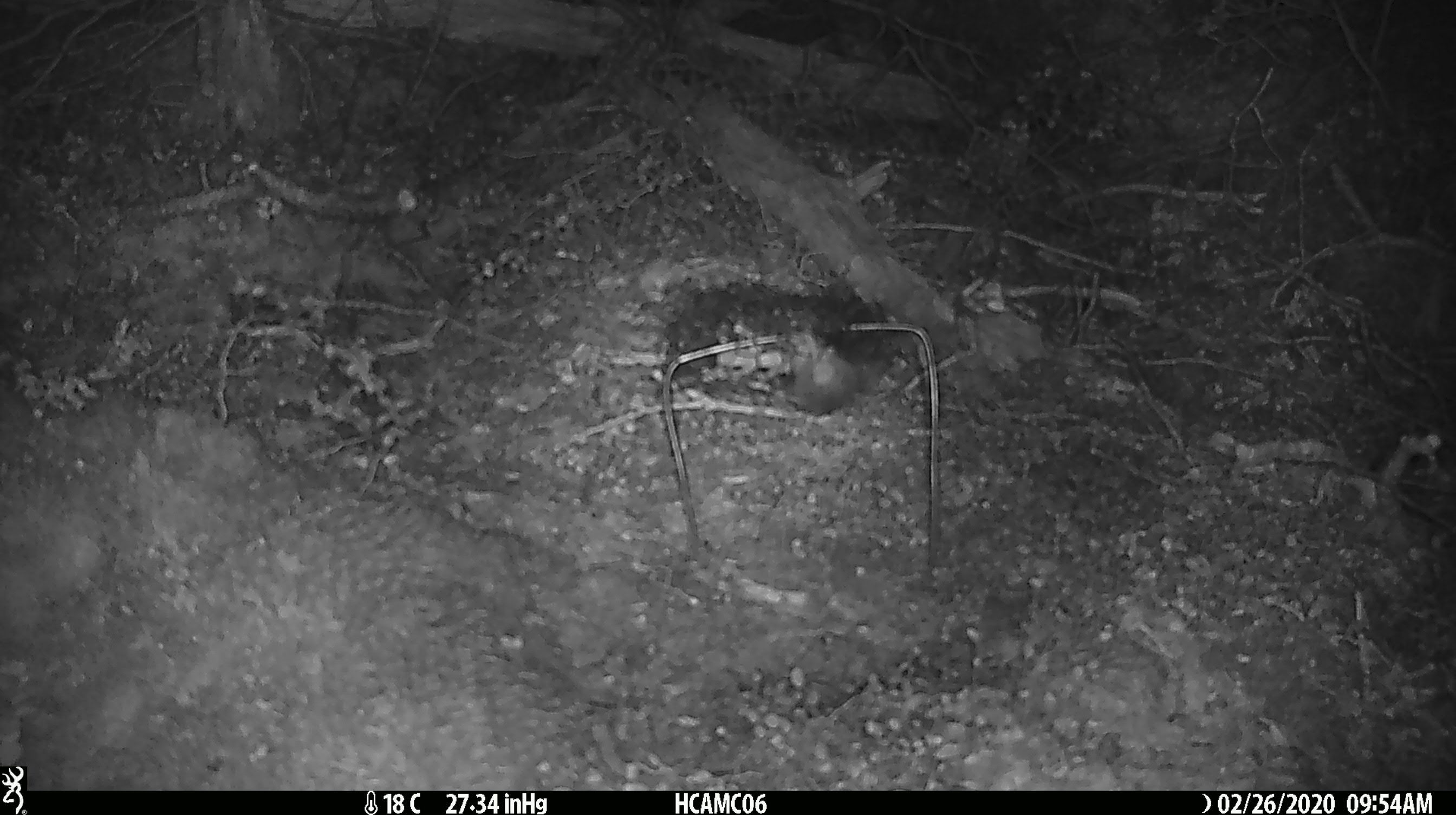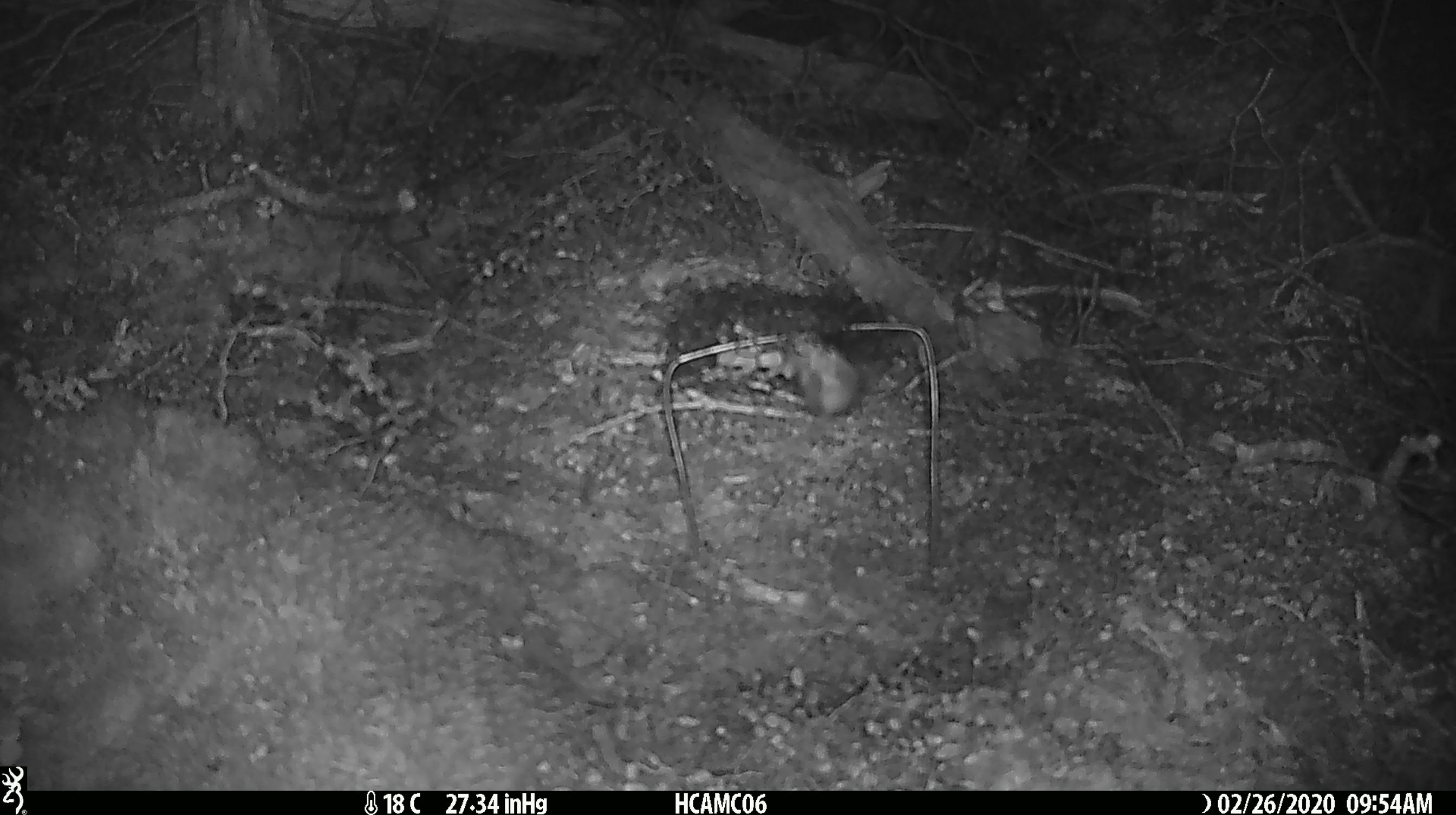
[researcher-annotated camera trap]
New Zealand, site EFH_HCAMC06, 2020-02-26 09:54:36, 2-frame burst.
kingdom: Animalia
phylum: Chordata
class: Mammalia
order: Rodentia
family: Muridae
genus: Mus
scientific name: Mus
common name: mouse